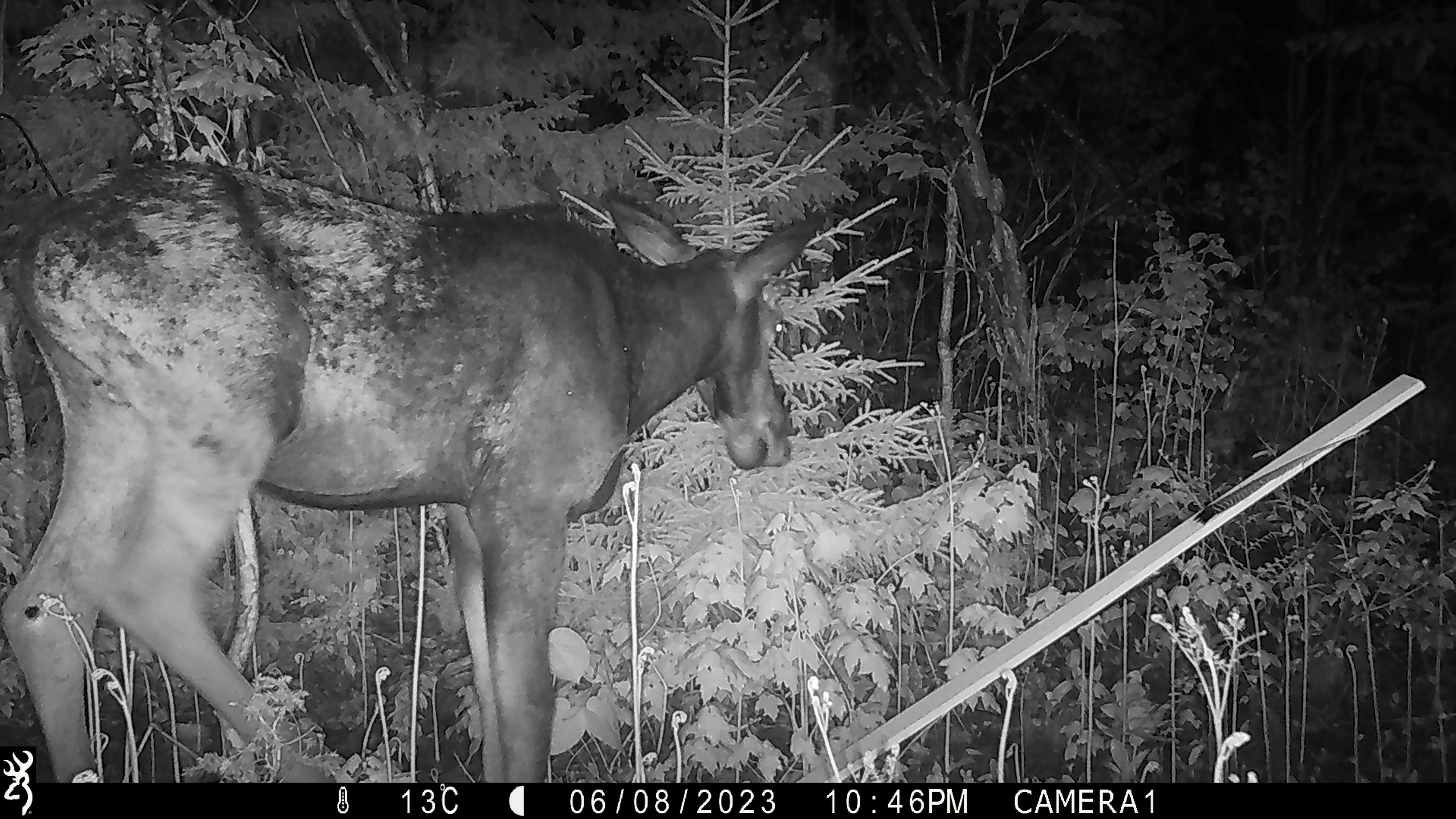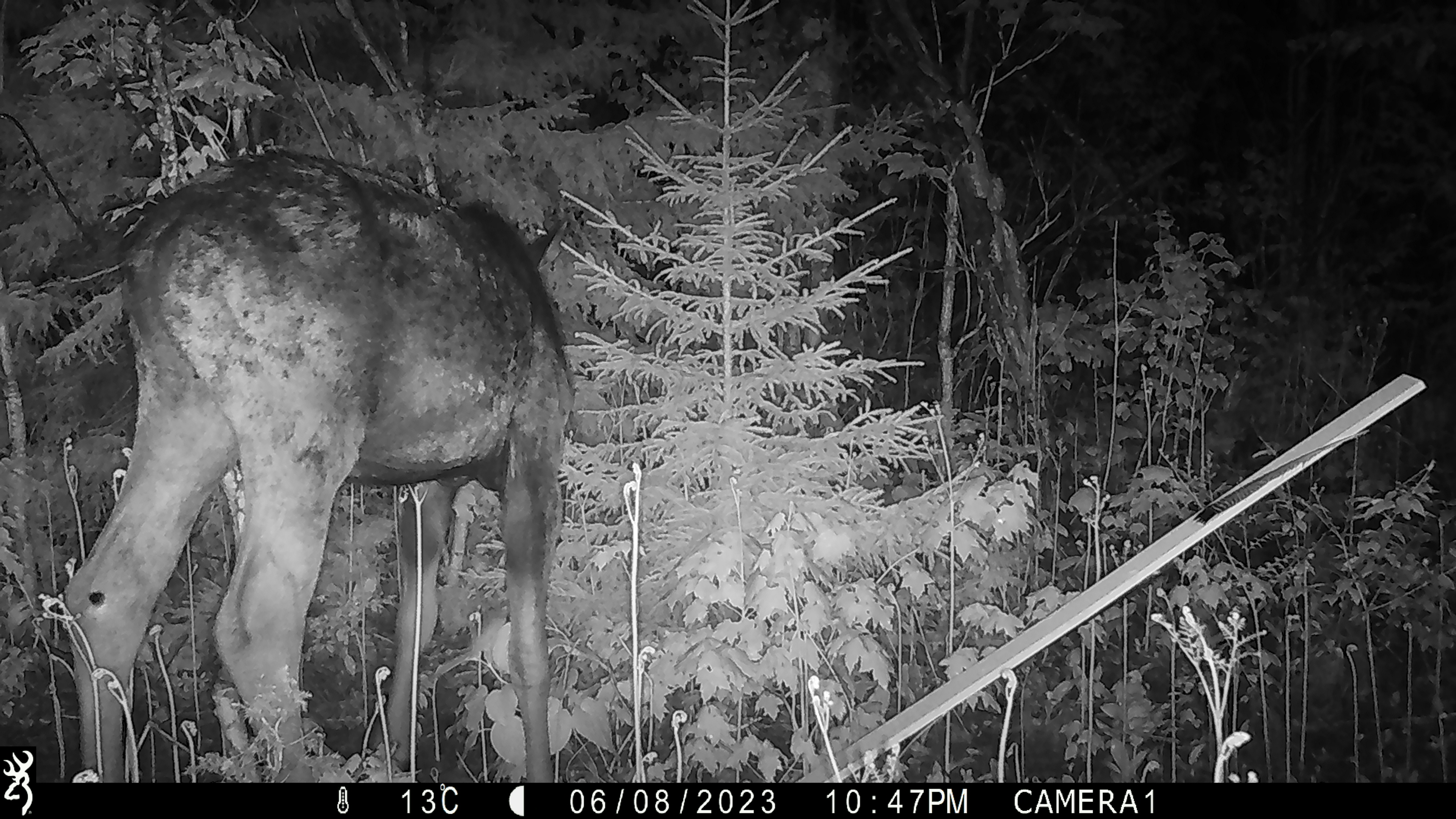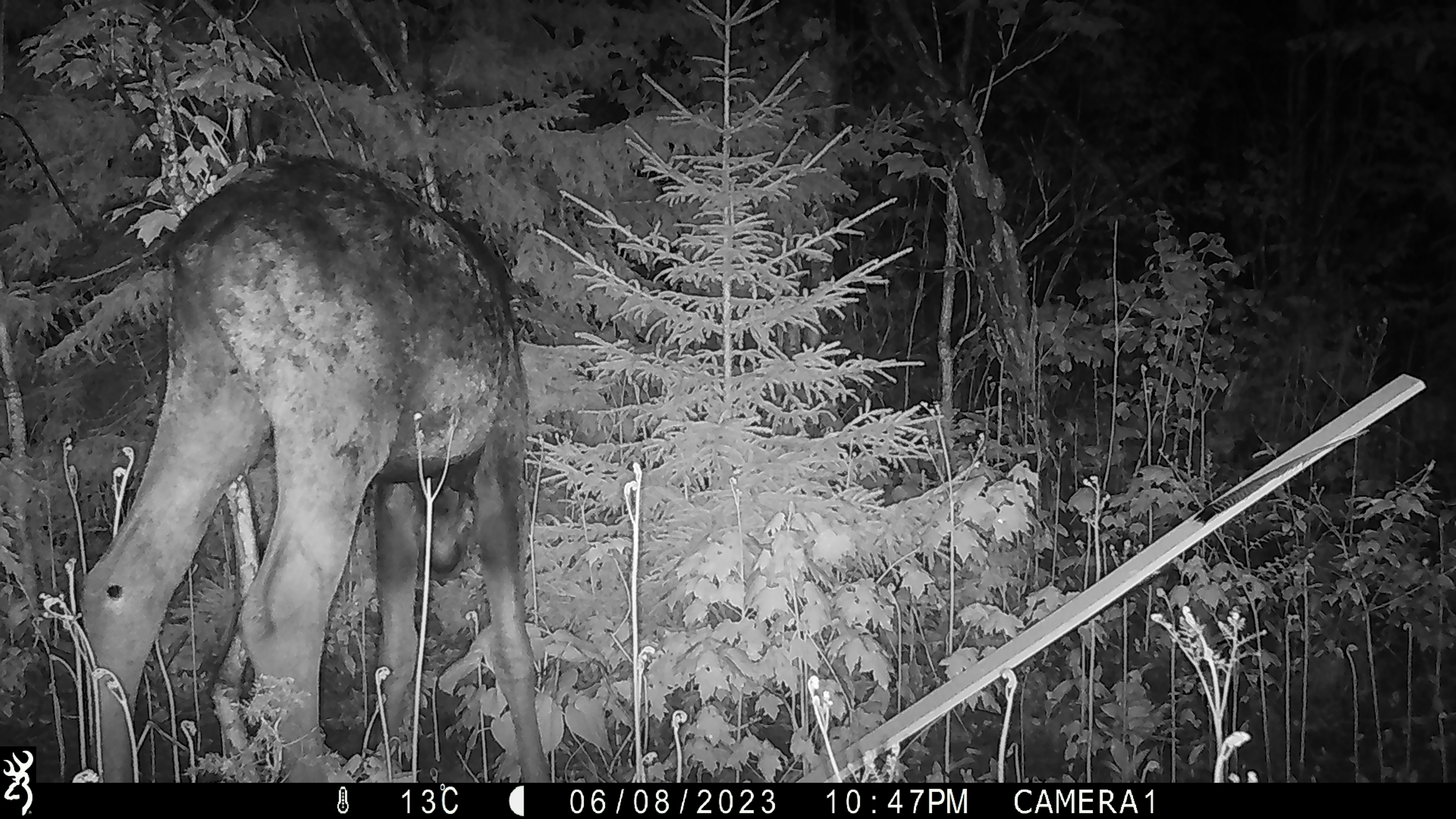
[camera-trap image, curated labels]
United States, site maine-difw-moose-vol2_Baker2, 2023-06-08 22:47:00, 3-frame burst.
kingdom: Animalia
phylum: Chordata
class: Mammalia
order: Artiodactyla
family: Cervidae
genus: Alces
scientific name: Alces alces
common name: moose